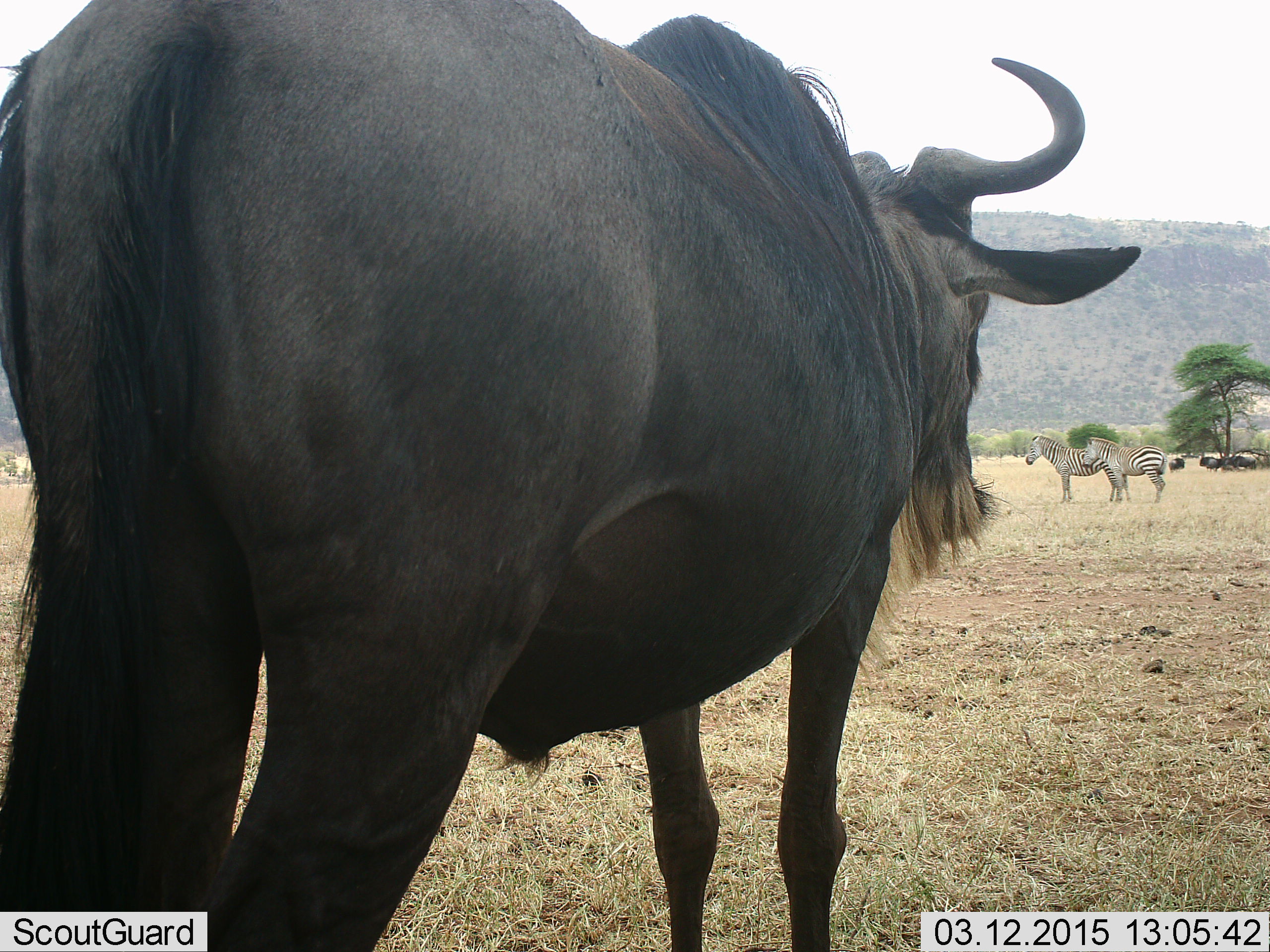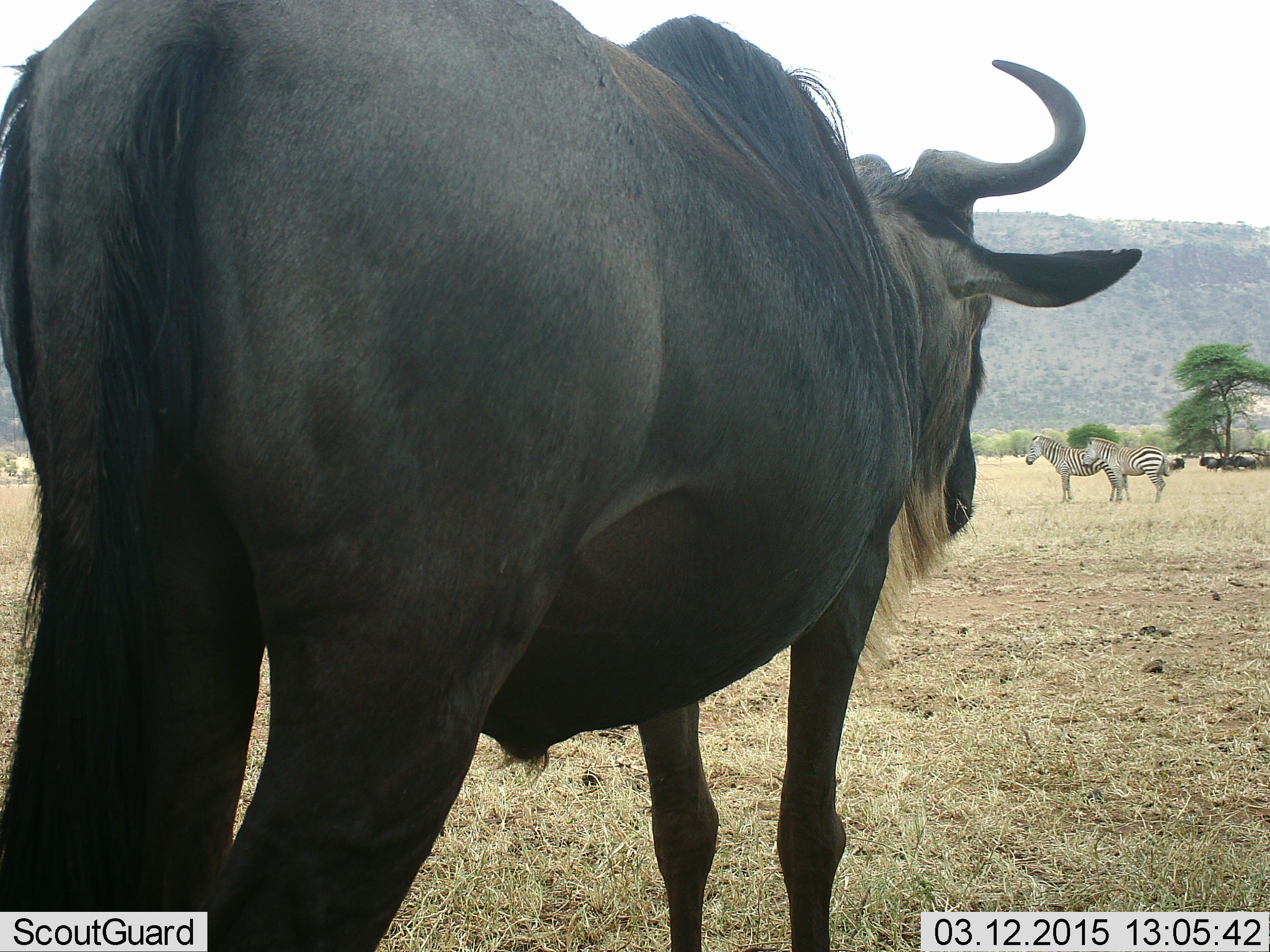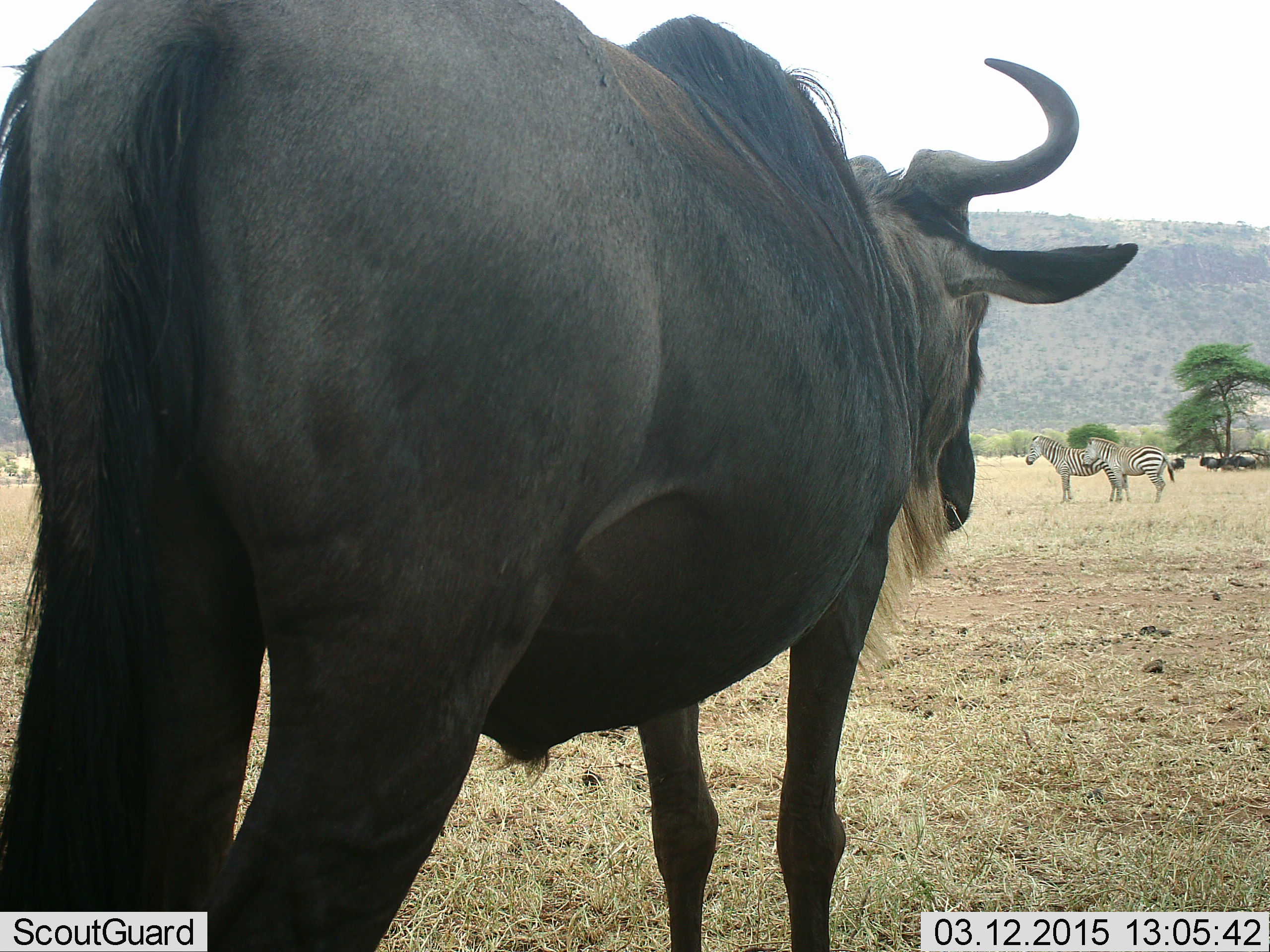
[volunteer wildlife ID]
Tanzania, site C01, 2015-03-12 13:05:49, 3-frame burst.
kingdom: Animalia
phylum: Chordata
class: Mammalia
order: Artiodactyla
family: Bovidae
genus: Connochaetes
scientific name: Connochaetes taurinus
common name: blue wildebeest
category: wildebeest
Wildebeest (blue wildebeest) (Connochaetes taurinus), count 4. Behavior (volunteer vote fractions): standing 90%, resting 20%, moving 10%, interacting 0%. Young present (vote fraction): 0%. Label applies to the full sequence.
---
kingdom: Animalia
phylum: Chordata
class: Mammalia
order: Perissodactyla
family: Equidae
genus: Equus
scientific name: Equus quagga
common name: plains zebra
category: zebra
Zebra (plains zebra) (Equus quagga), count 2. Behavior (volunteer vote fractions): standing 100%, resting 0%, moving 0%, interacting 0%. Young present (vote fraction): 0%. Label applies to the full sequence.